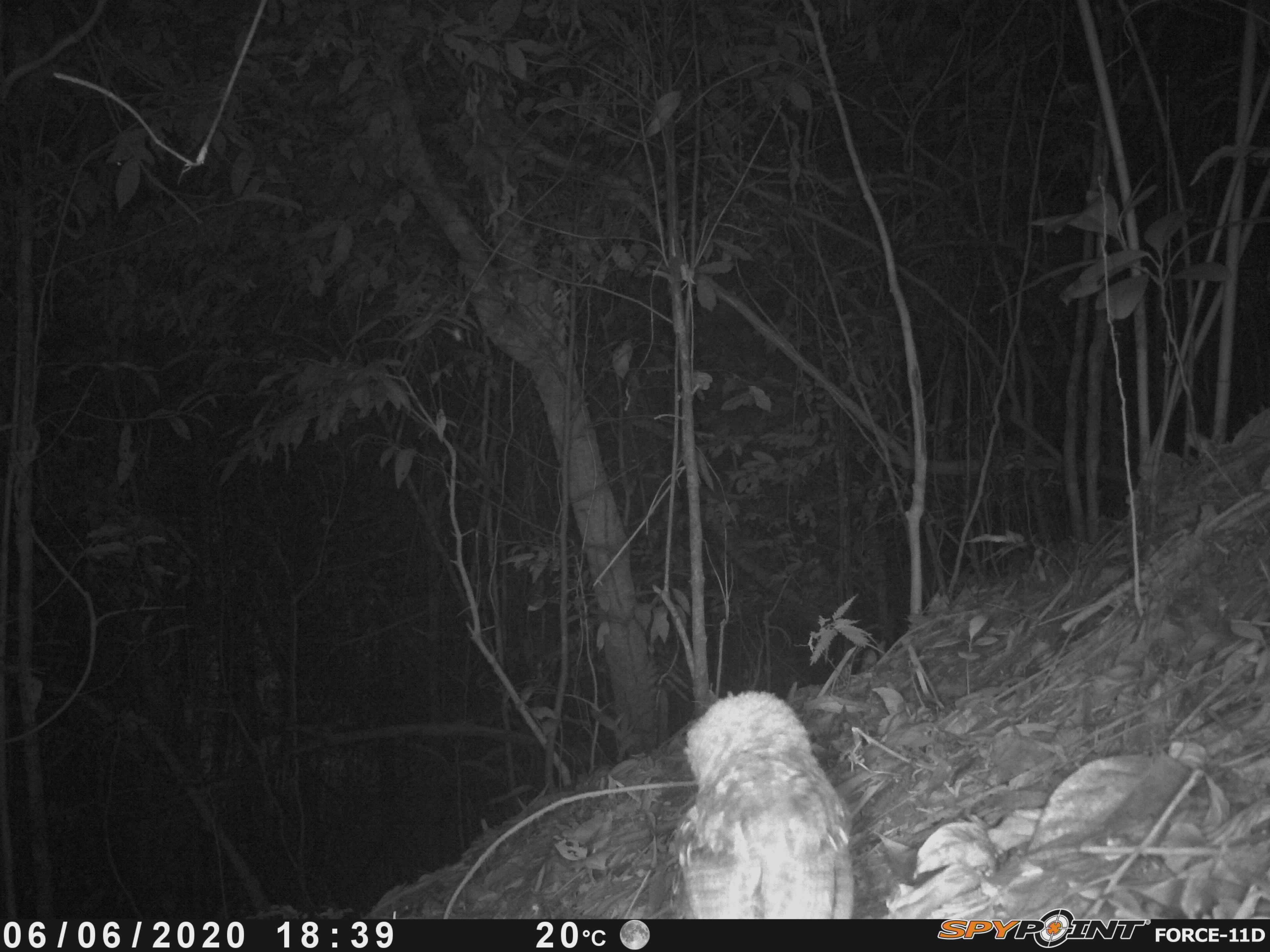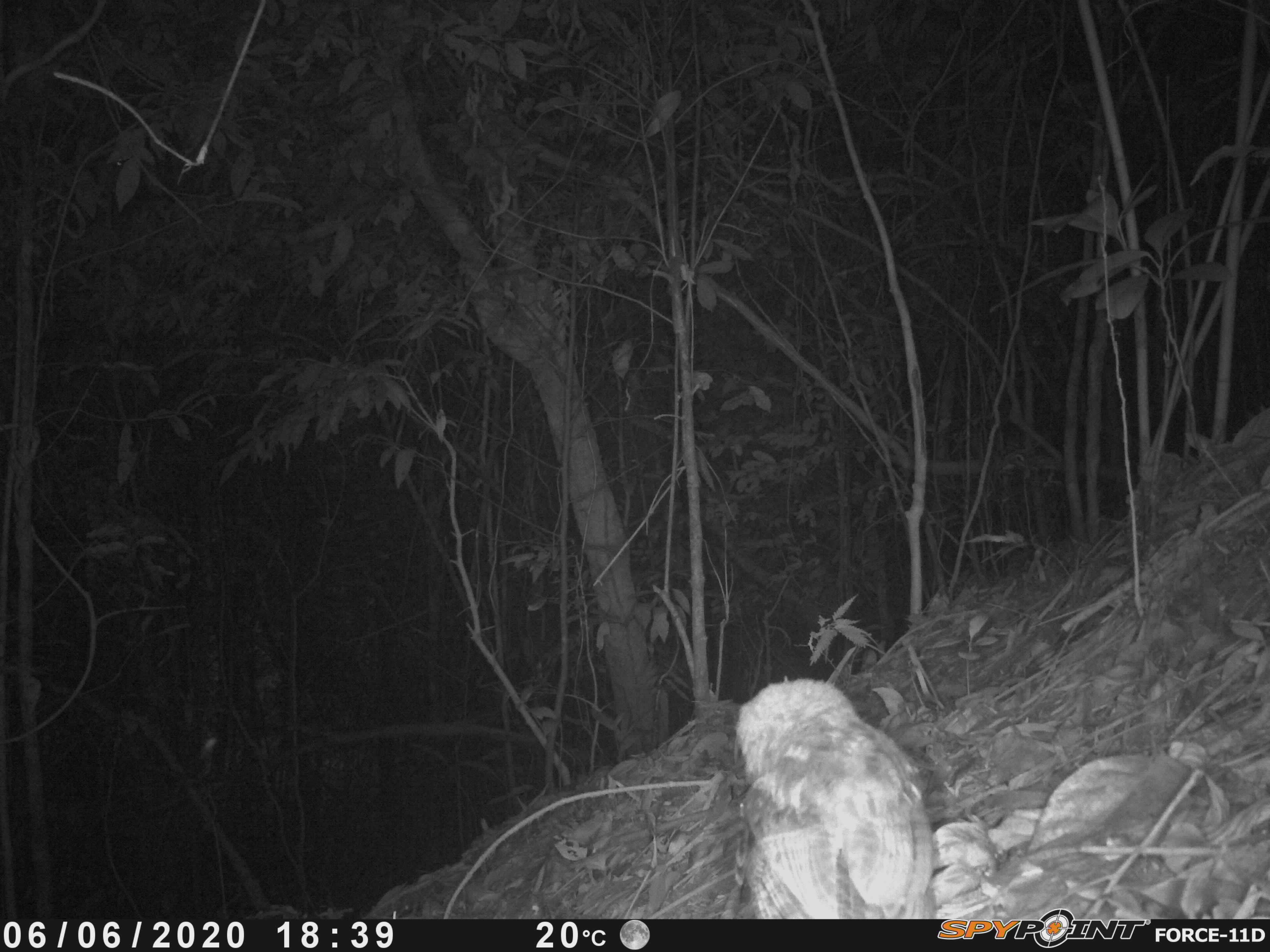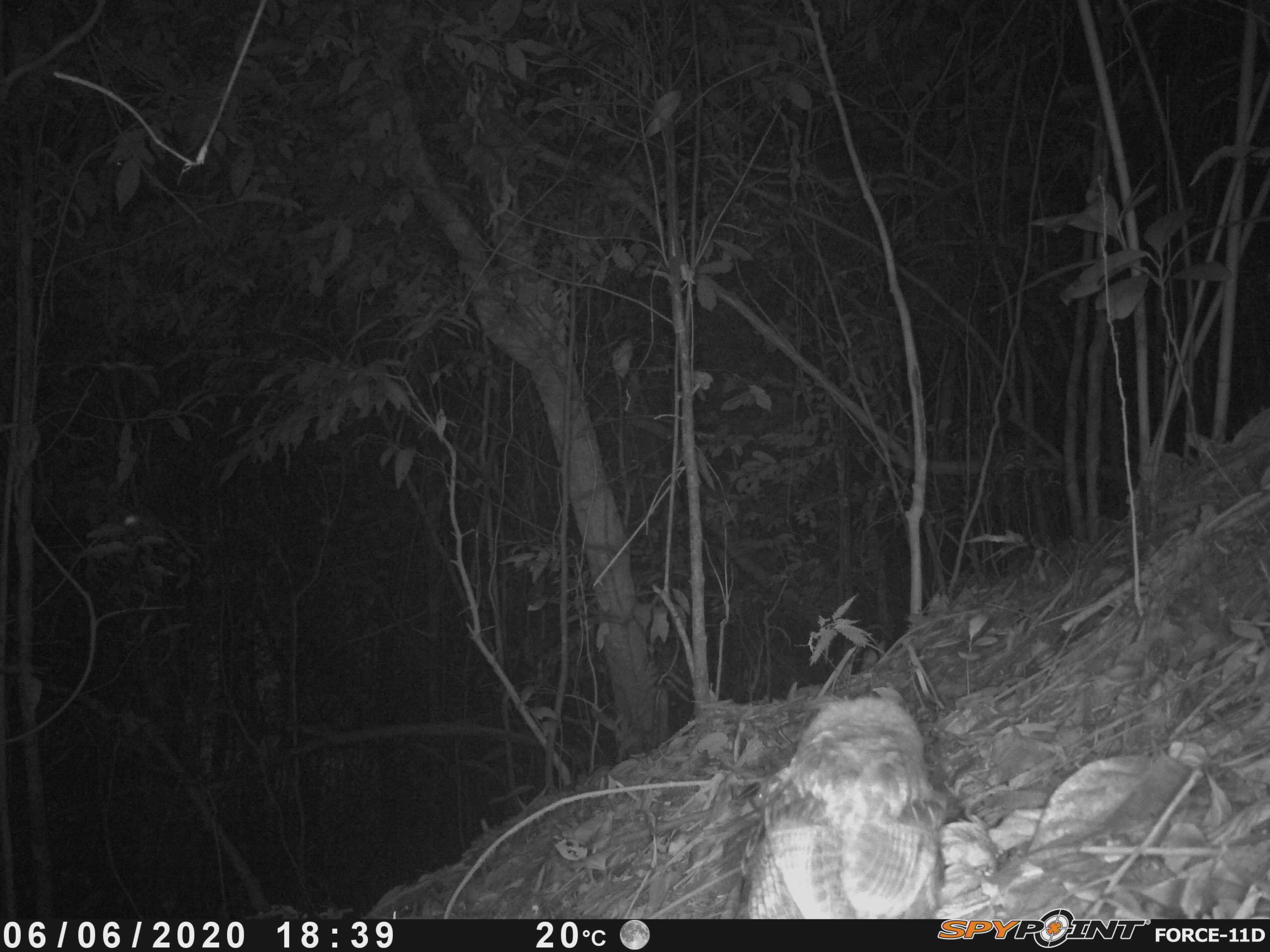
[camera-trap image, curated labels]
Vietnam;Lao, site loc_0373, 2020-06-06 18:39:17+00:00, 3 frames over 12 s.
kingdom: Animalia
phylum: Chordata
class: Aves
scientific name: Aves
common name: bird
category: unidentified bird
Unidentified bird (bird) (Aves). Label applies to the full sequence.